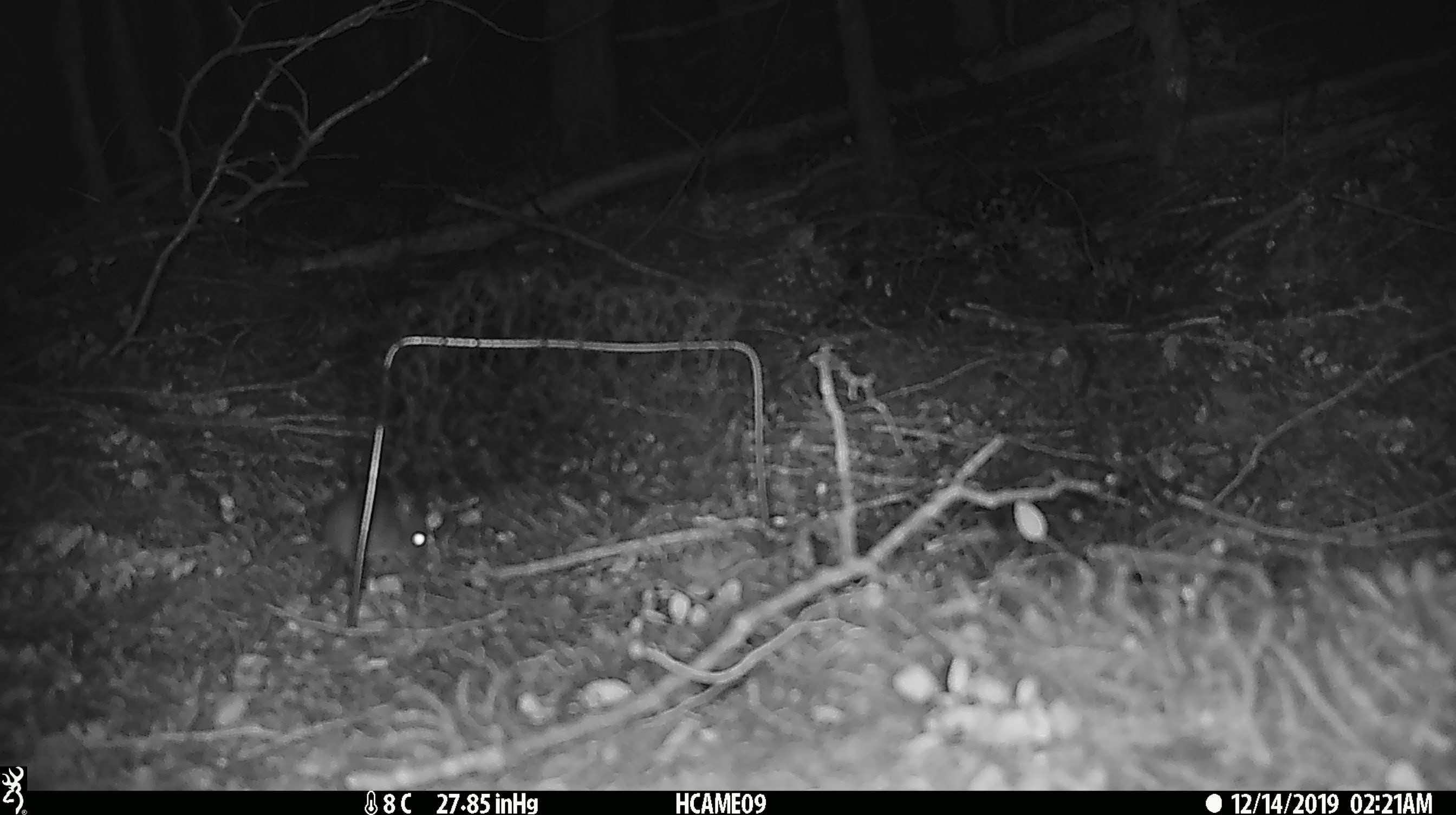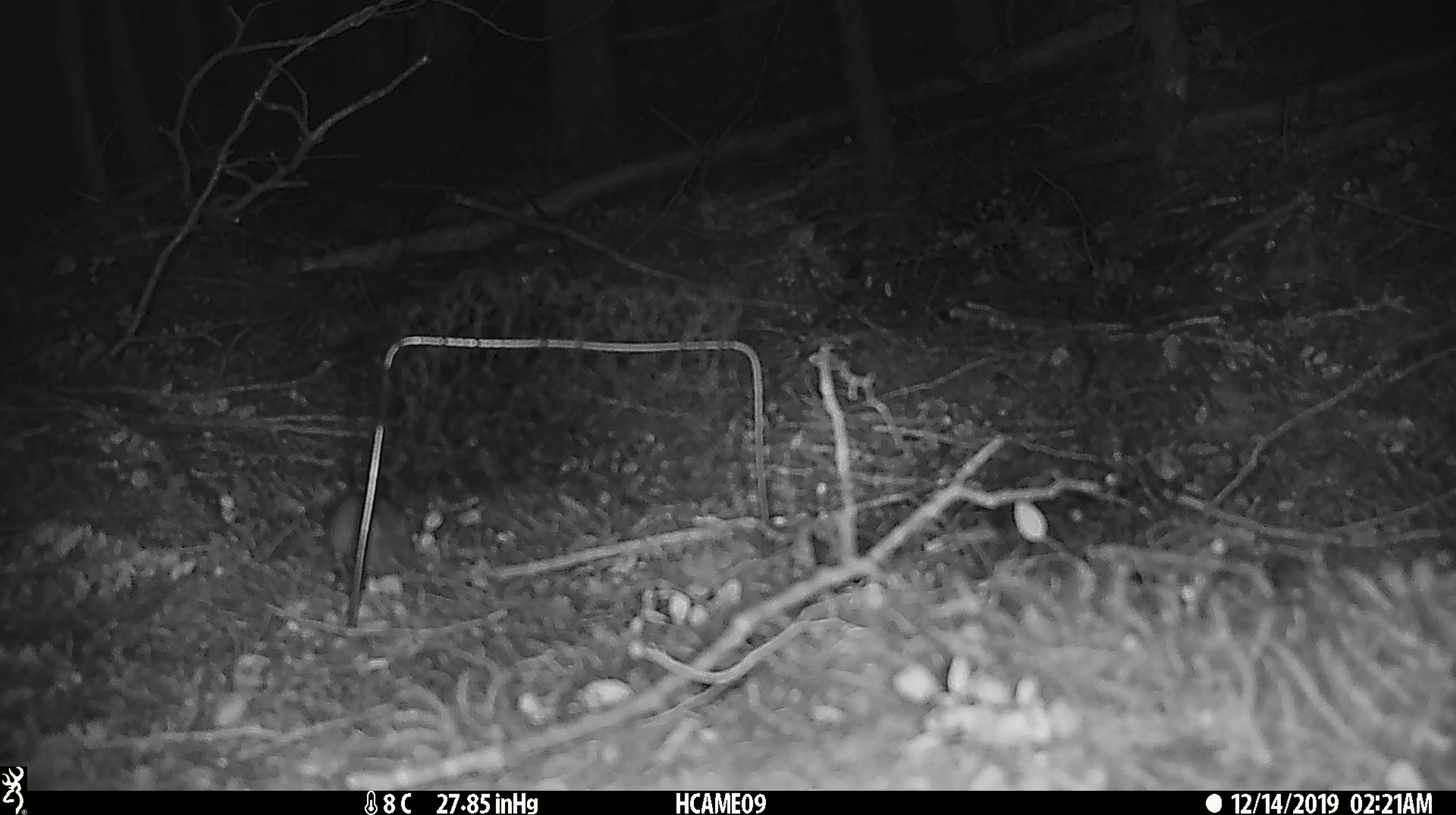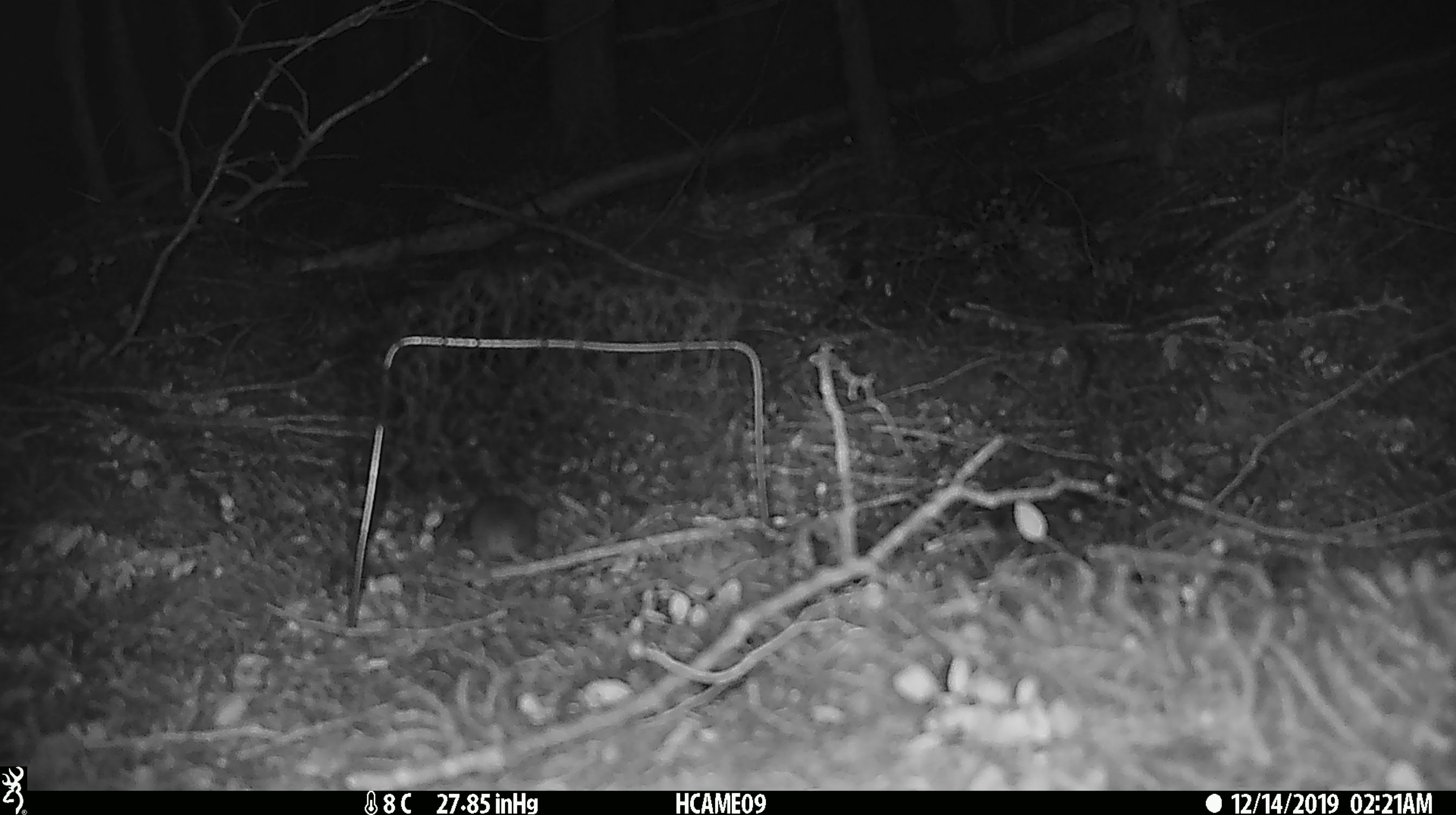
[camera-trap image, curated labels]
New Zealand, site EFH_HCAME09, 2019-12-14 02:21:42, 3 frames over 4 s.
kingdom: Animalia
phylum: Chordata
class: Mammalia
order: Rodentia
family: Muridae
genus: Mus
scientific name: Mus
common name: mouse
Mouse (Mus).